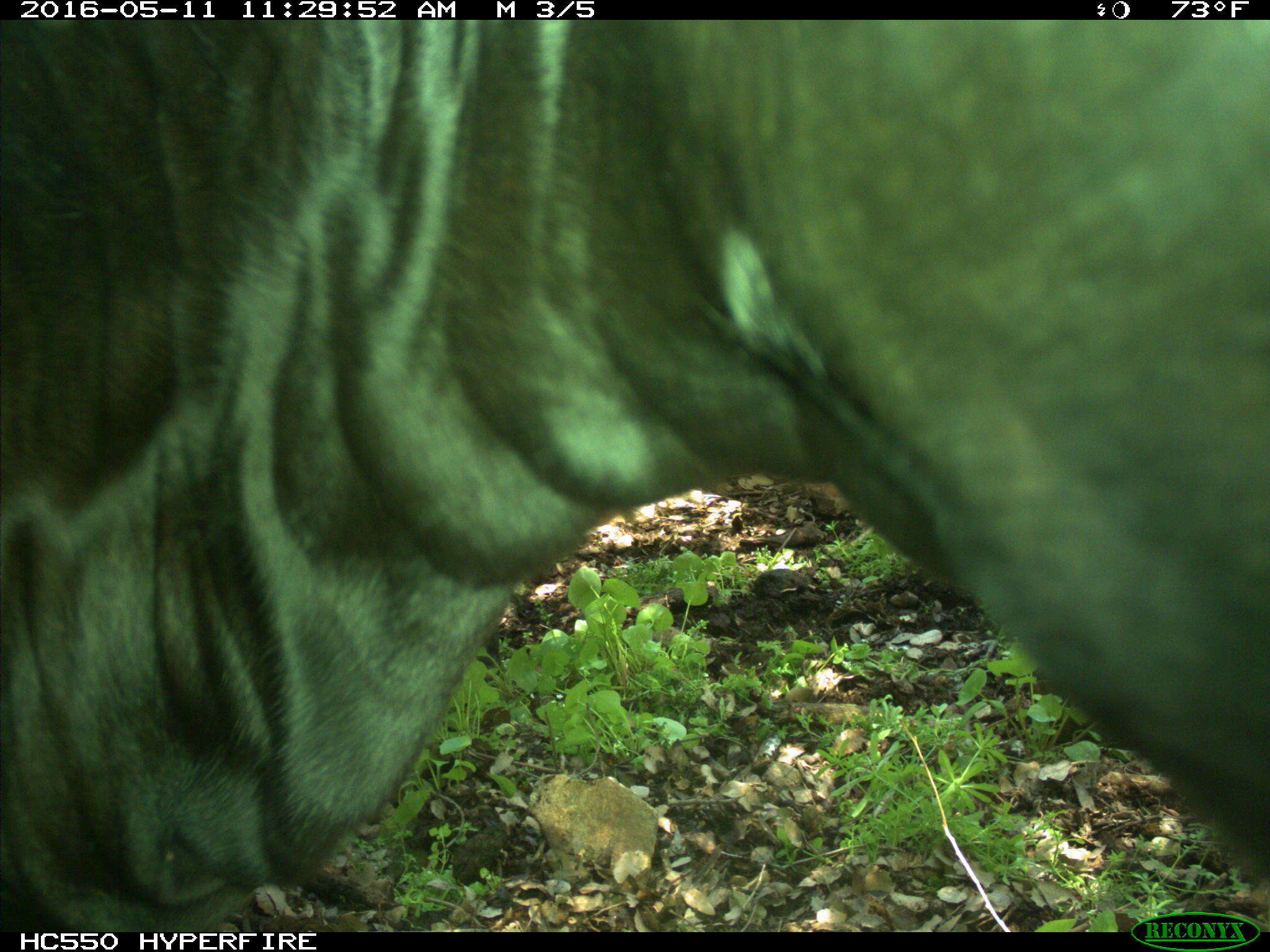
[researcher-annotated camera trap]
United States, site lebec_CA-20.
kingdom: Animalia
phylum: Chordata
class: Mammalia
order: Artiodactyla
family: Bovidae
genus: Bos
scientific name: Bos taurus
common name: domestic cow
Bos taurus (domestic cow).